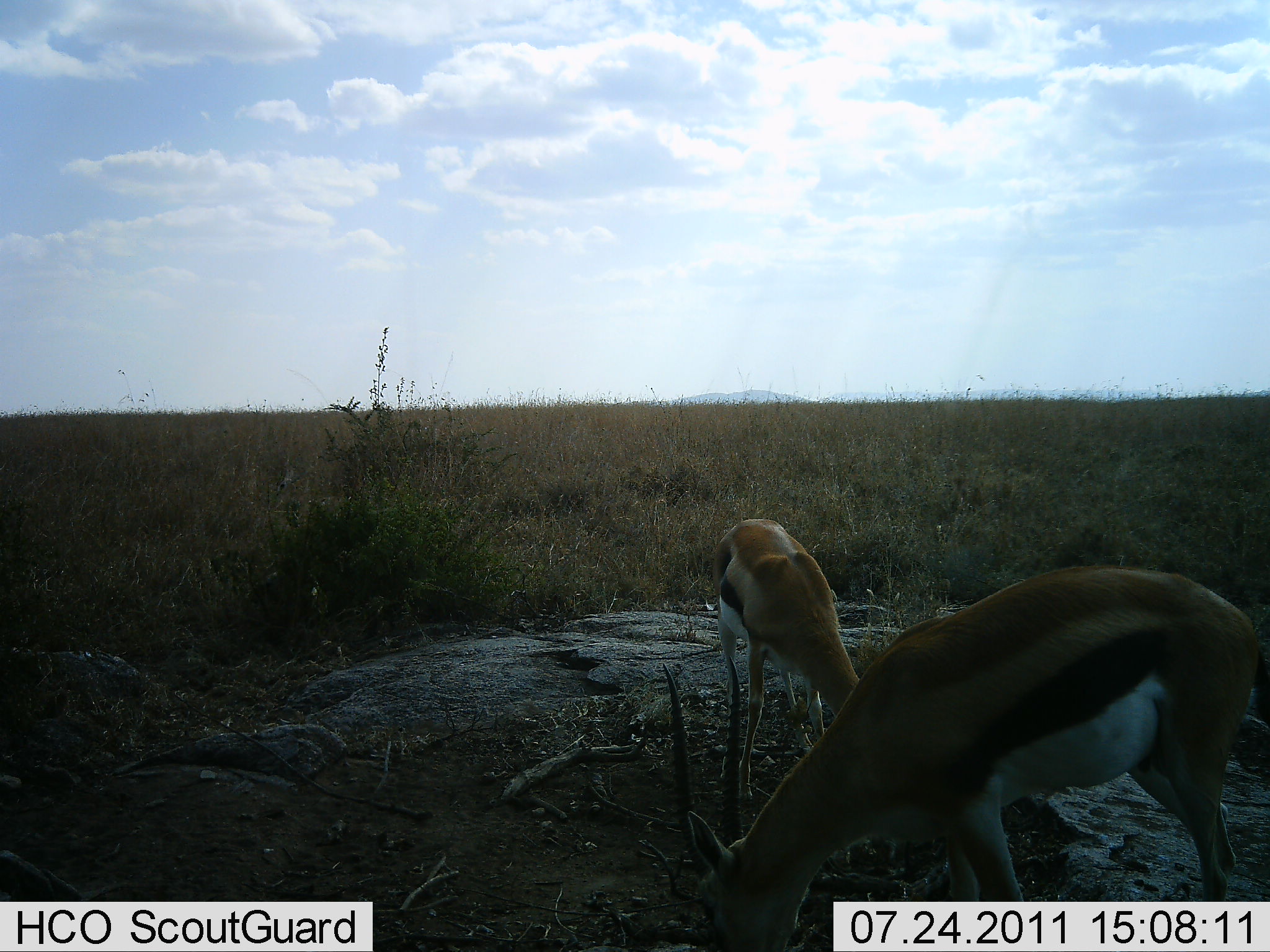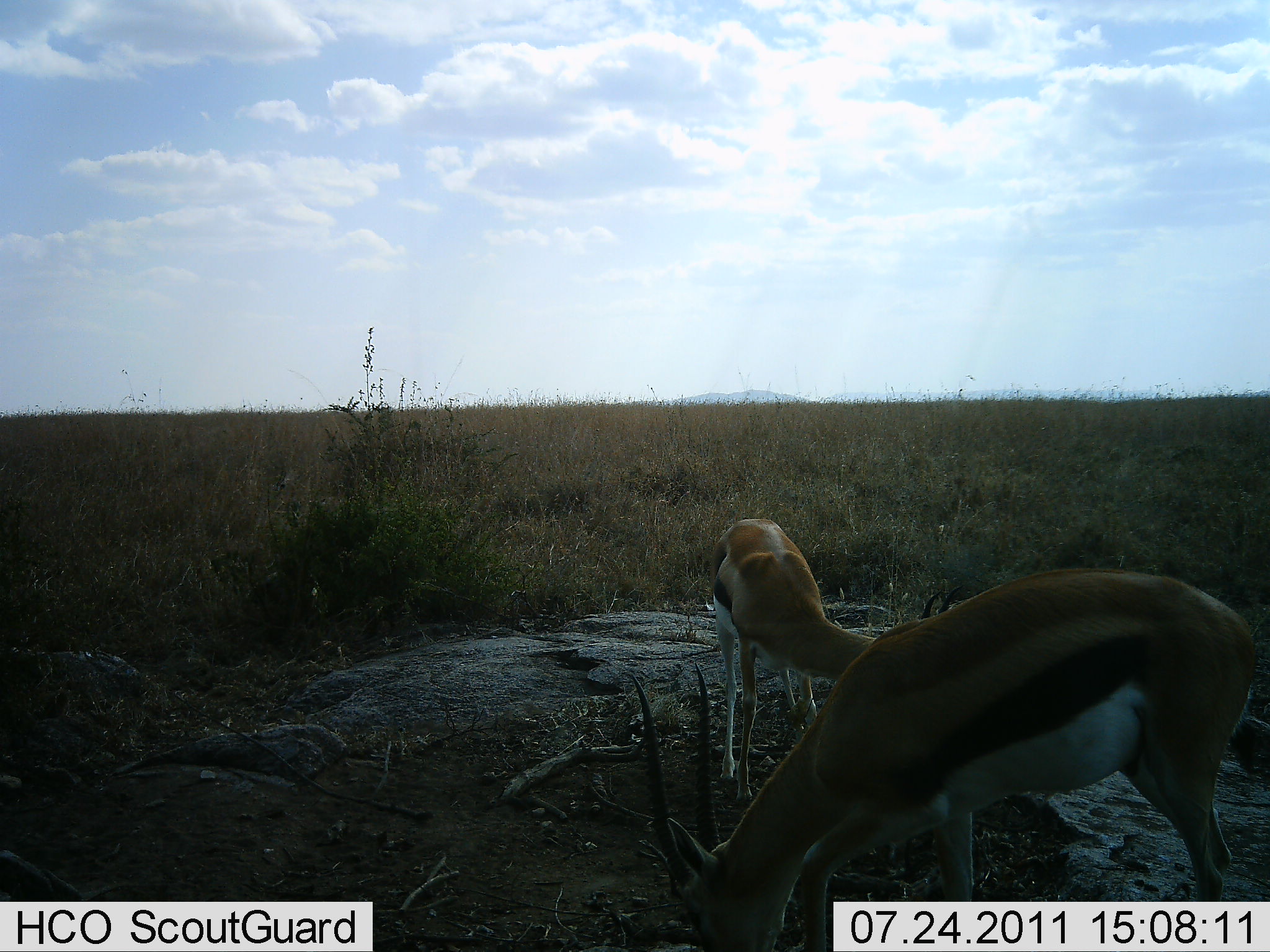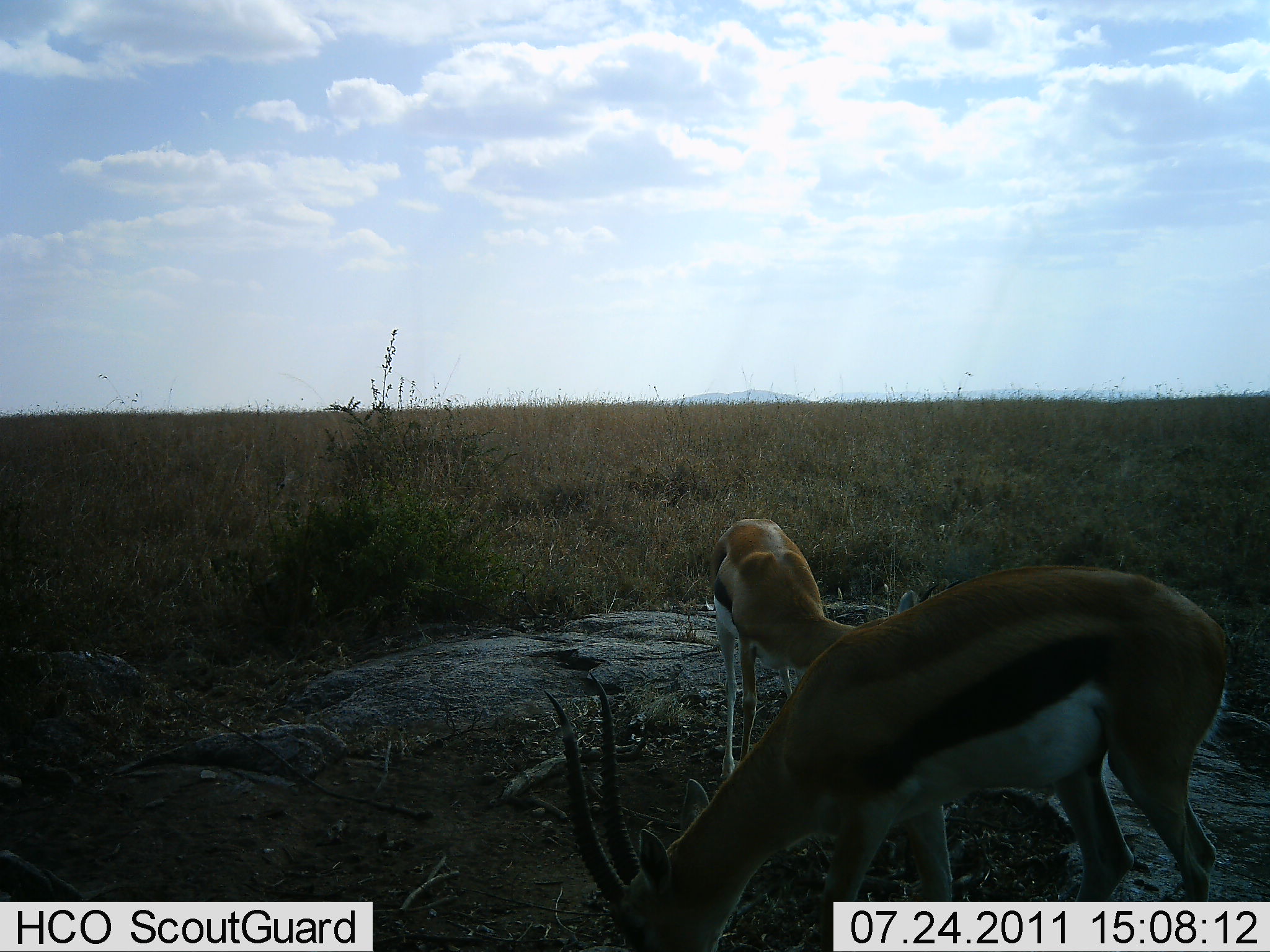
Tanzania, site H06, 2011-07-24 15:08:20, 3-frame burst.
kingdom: Animalia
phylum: Chordata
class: Mammalia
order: Artiodactyla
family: Bovidae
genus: Eudorcas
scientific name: Eudorcas thomsonii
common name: thomson's gazelle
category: gazellethomsons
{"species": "gazellethomsons (thomson's gazelle) (Eudorcas thomsonii)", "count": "2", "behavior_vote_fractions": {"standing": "33%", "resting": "0%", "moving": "8%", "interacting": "0%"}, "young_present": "0%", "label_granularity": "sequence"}